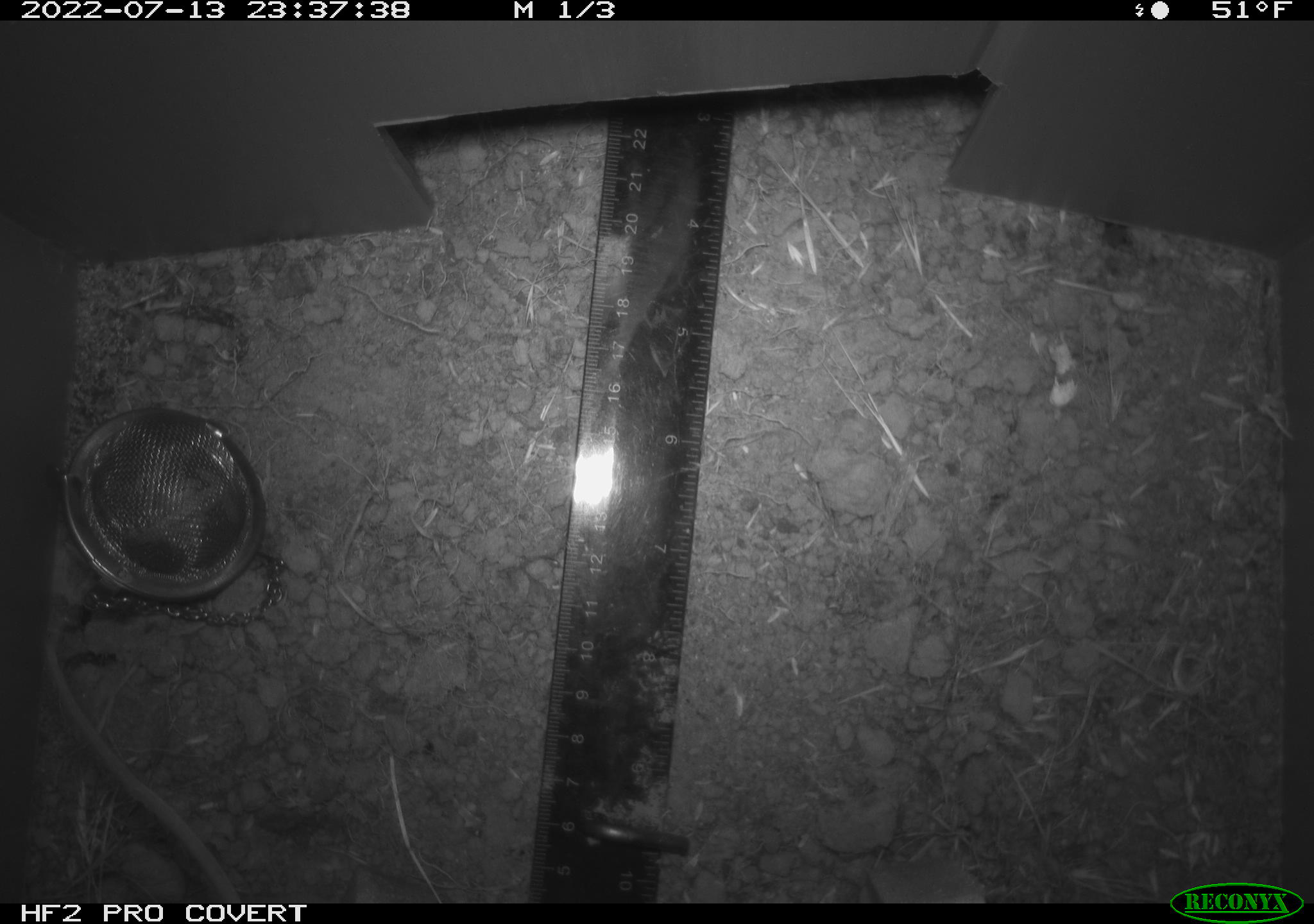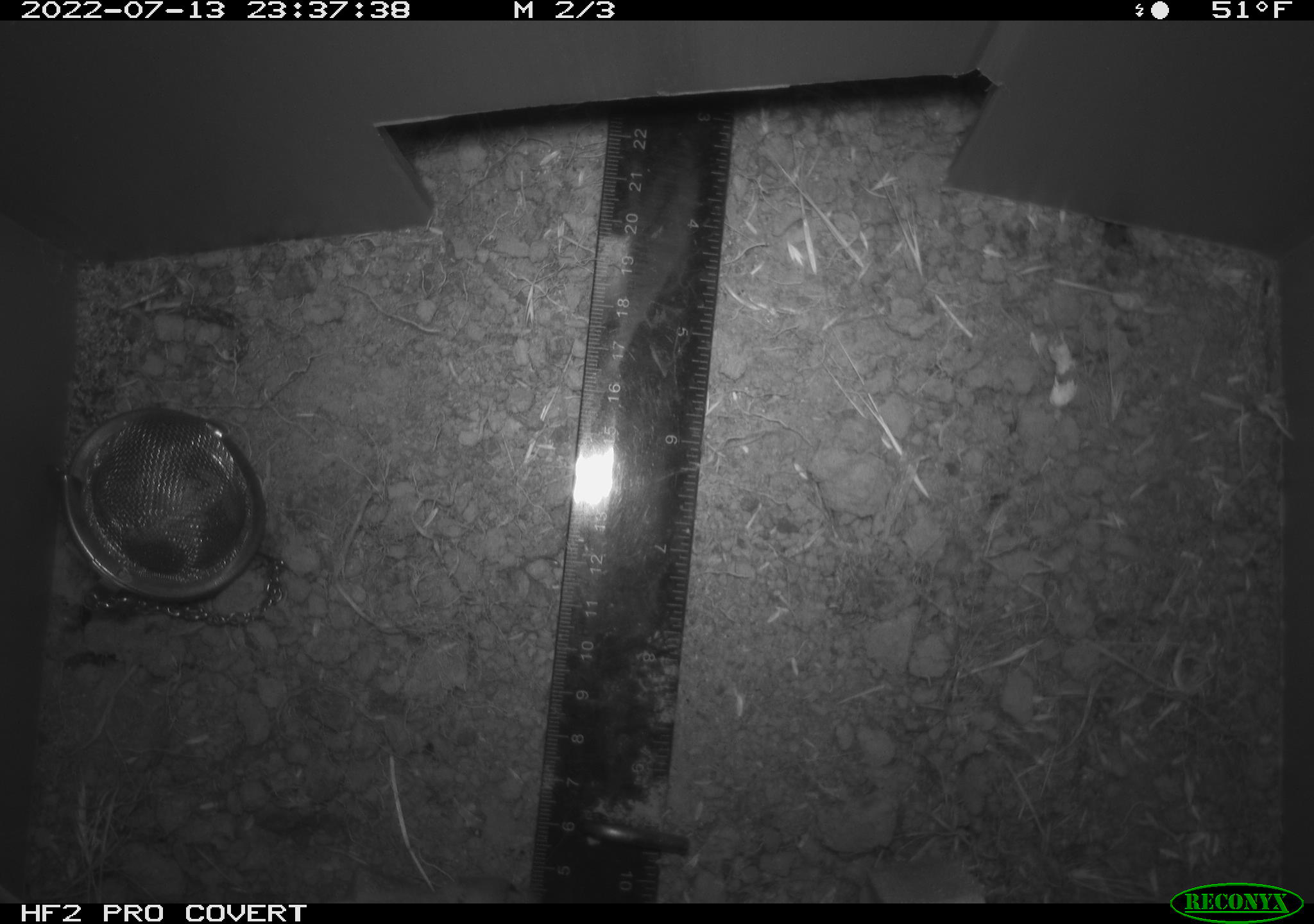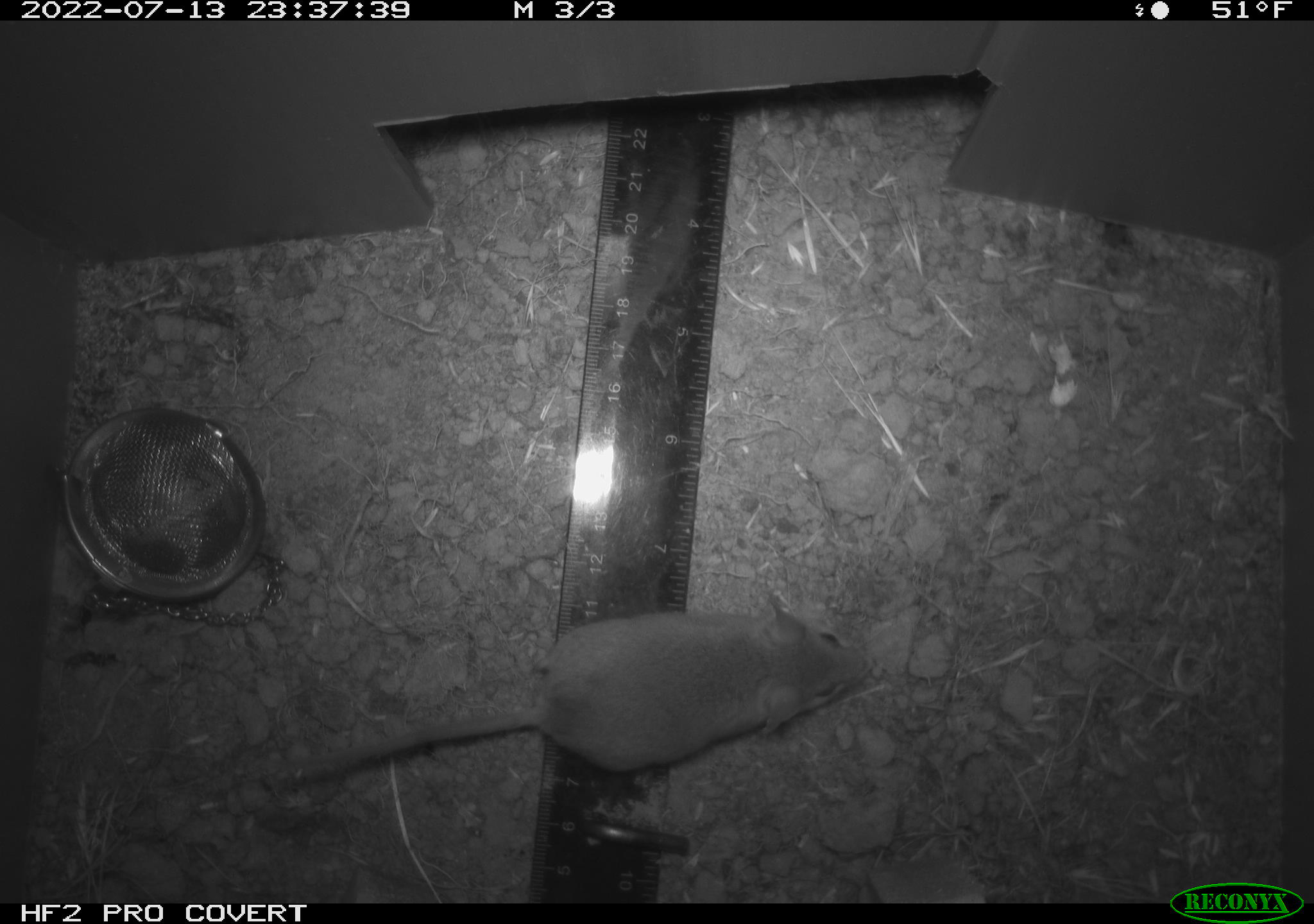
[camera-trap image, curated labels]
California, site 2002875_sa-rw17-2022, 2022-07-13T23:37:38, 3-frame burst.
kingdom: Animalia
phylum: Chordata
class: Mammalia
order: Rodentia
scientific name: Rodentia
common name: mouse species